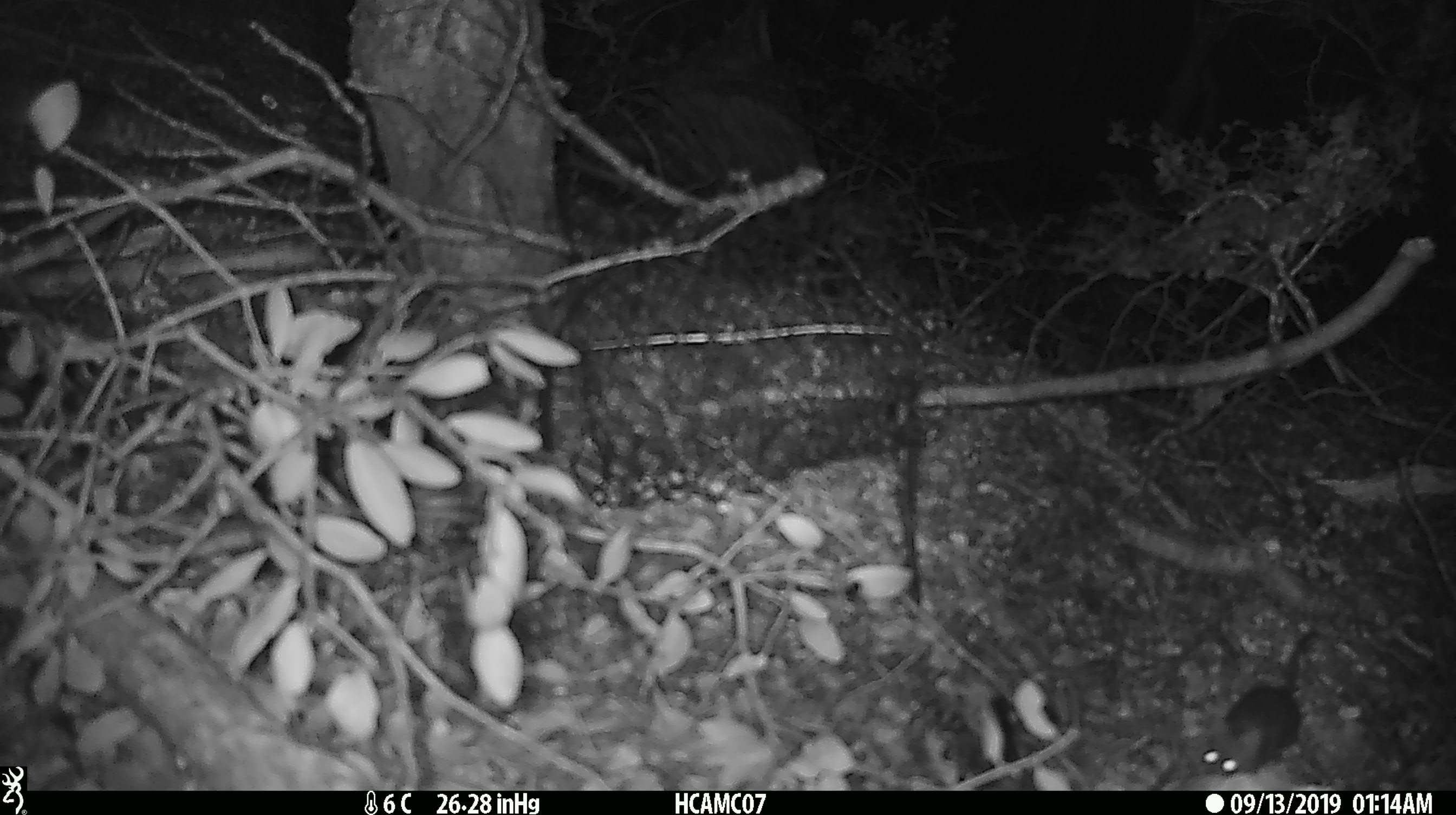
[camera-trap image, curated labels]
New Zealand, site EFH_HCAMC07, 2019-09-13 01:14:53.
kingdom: Animalia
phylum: Chordata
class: Mammalia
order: Rodentia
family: Muridae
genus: Mus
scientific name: Mus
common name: mouse